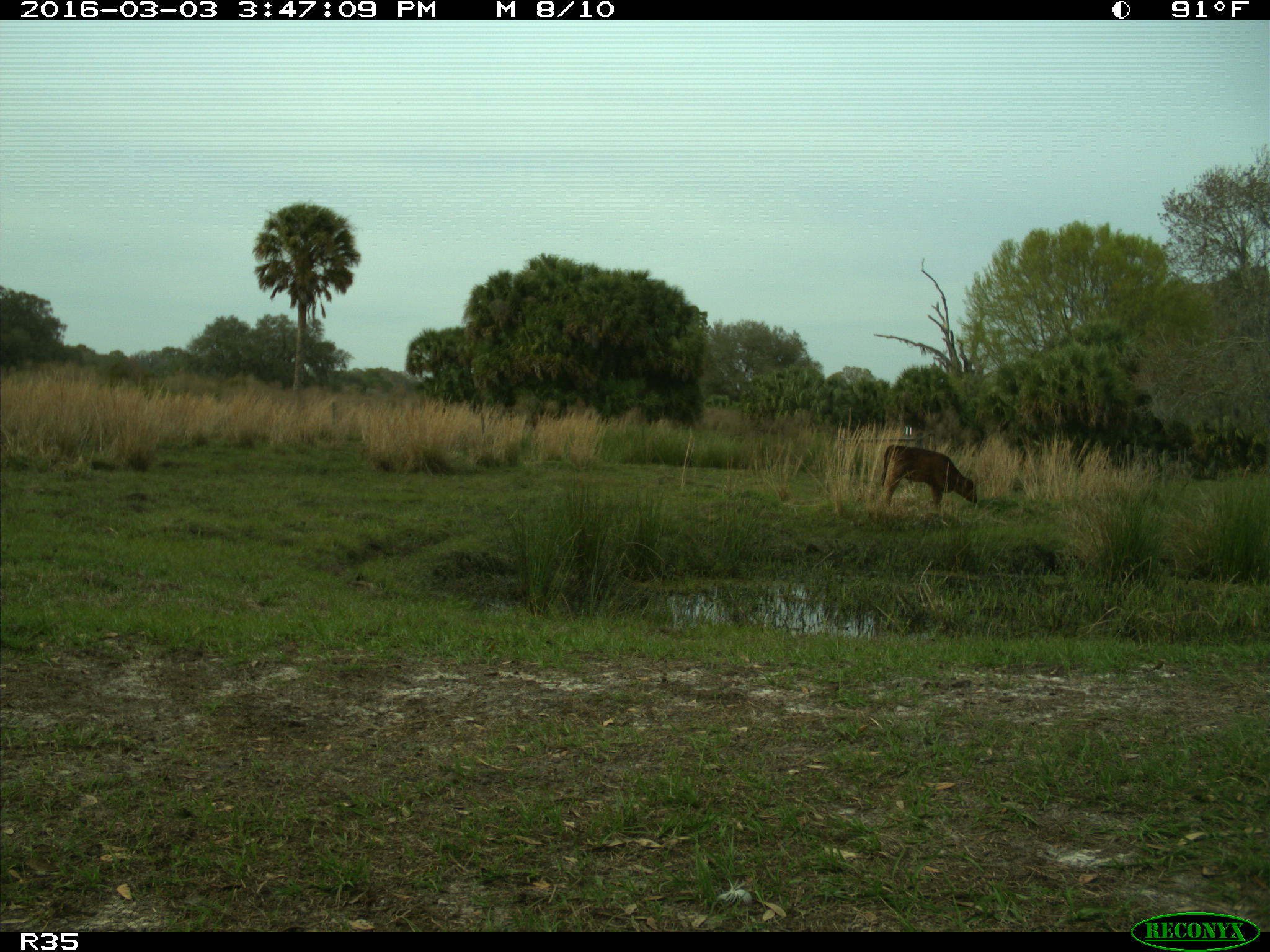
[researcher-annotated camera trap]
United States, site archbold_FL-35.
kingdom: Animalia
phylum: Chordata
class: Mammalia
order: Artiodactyla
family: Bovidae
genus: Bos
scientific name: Bos taurus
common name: domestic cow